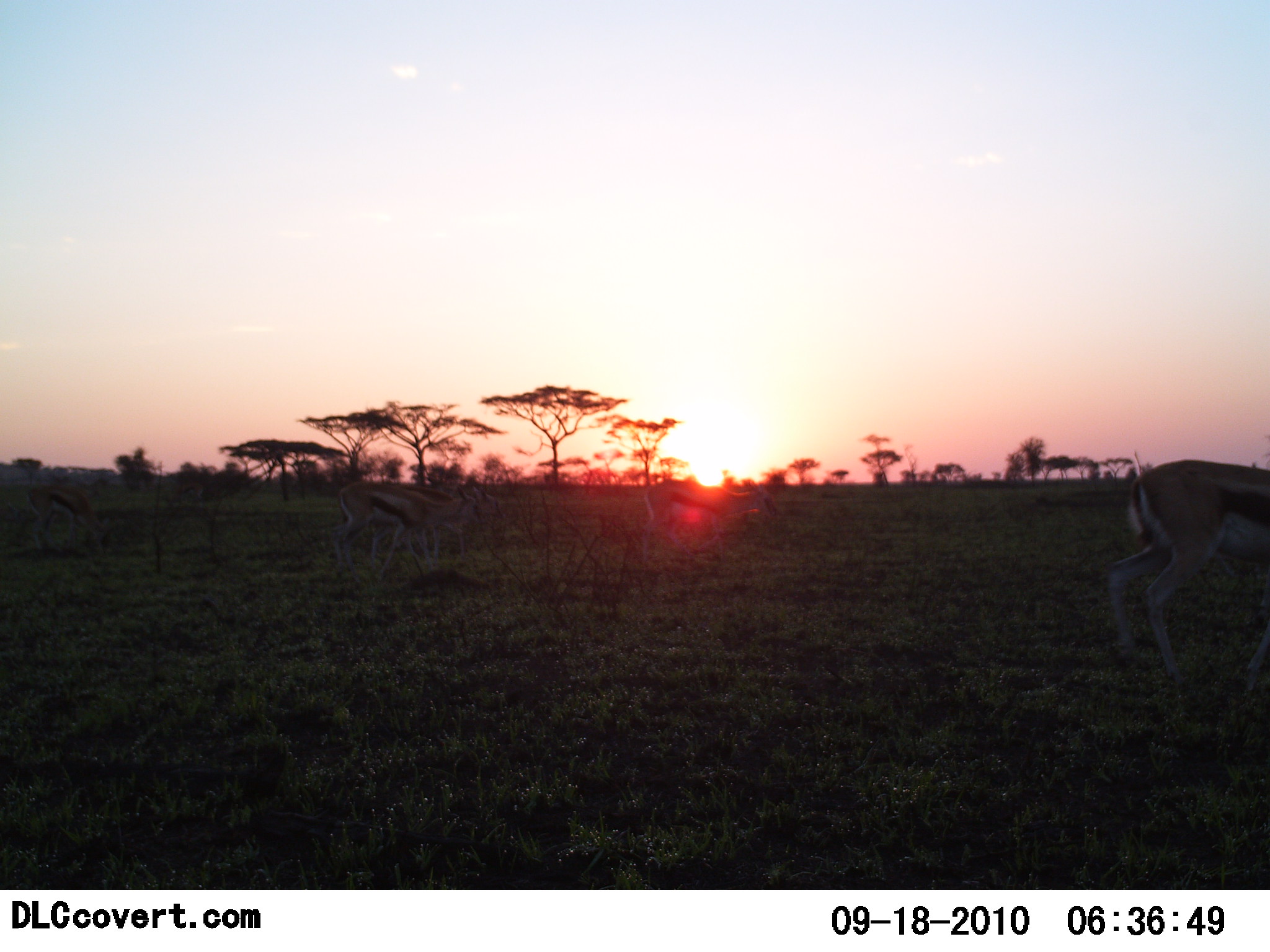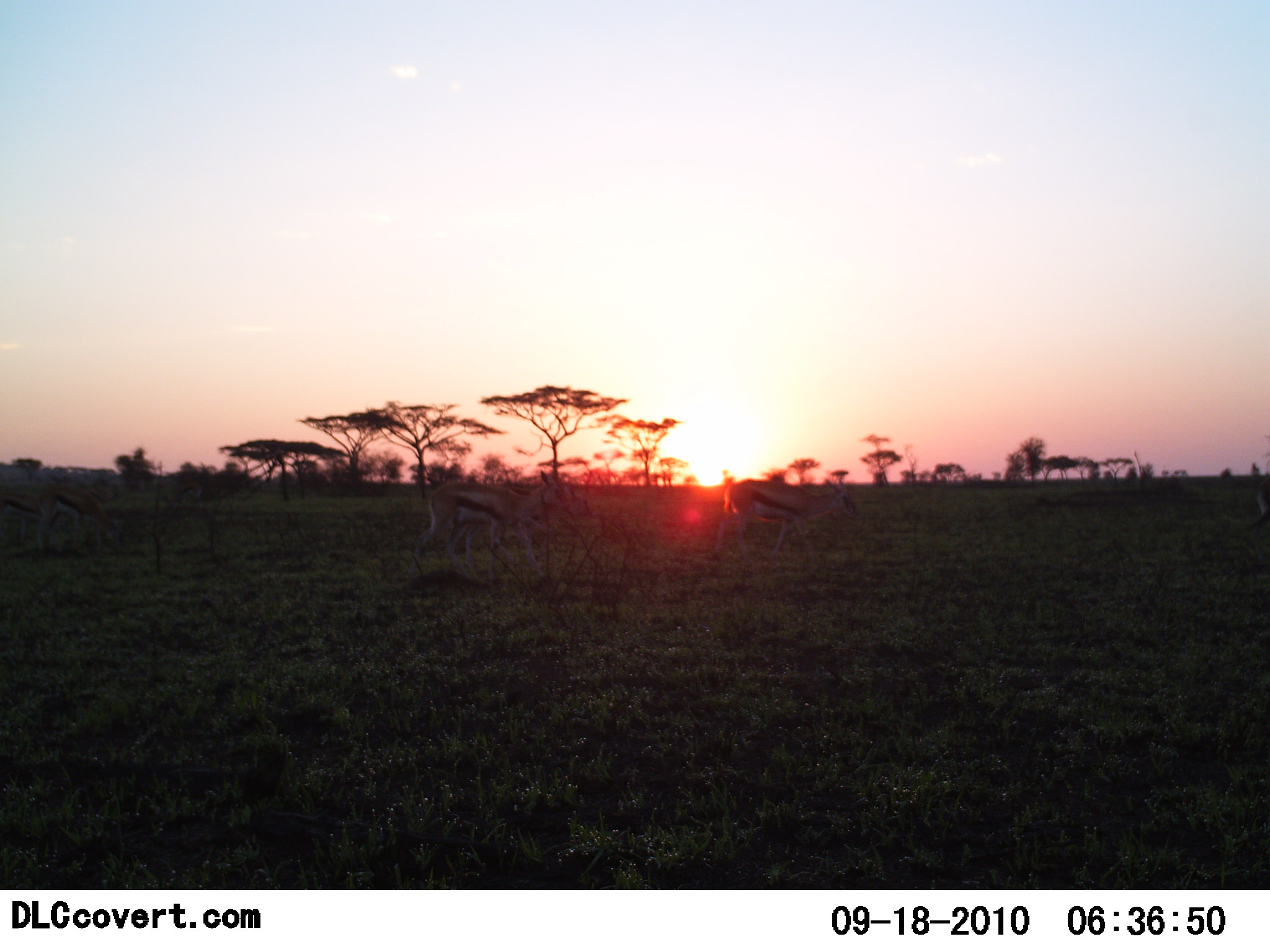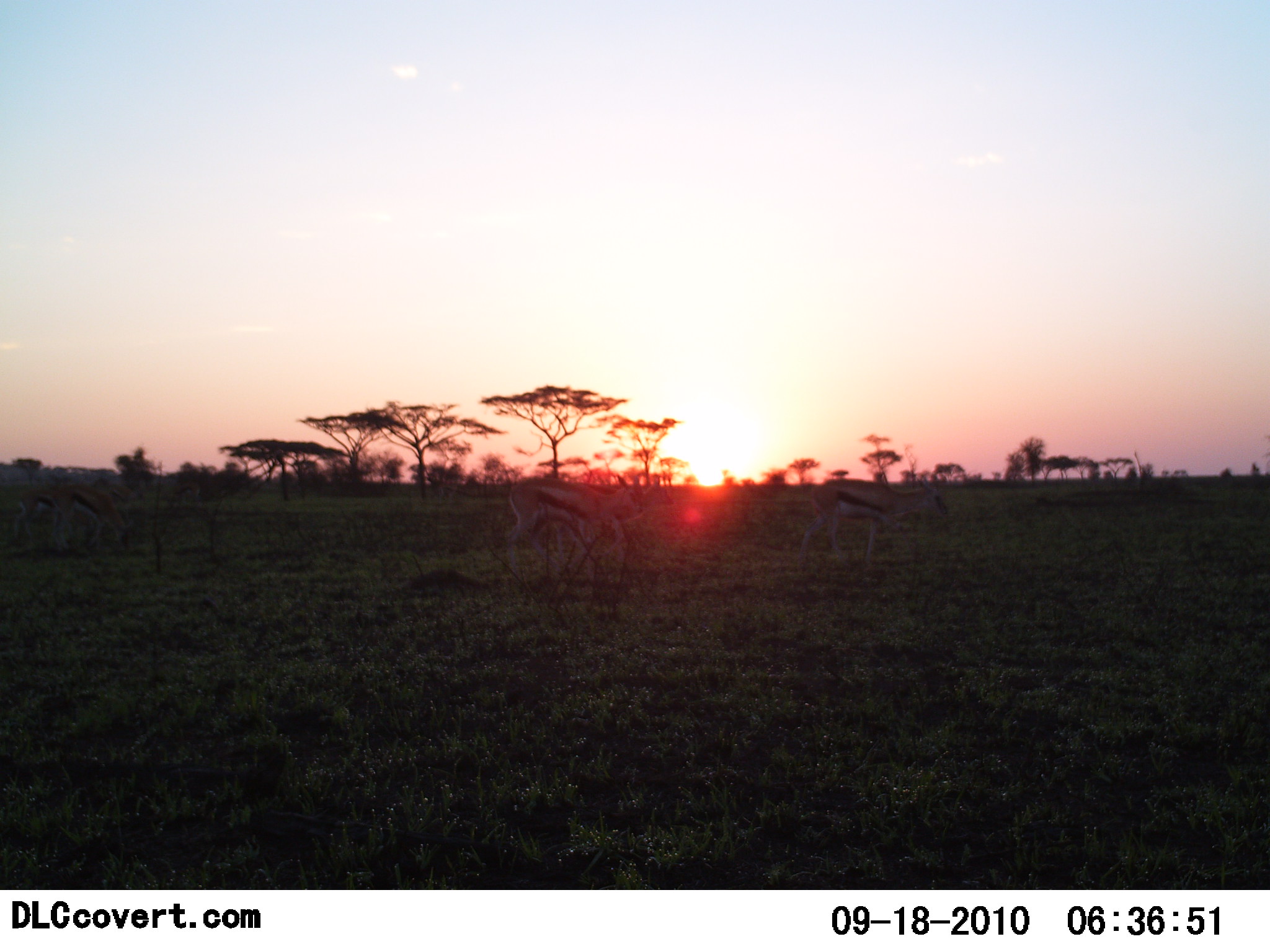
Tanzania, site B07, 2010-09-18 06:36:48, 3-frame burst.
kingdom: Animalia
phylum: Chordata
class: Mammalia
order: Artiodactyla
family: Bovidae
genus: Eudorcas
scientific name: Eudorcas thomsonii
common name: thomson's gazelle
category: gazellethomsons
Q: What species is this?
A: Gazellethomsons (thomson's gazelle) (Eudorcas thomsonii).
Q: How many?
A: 4.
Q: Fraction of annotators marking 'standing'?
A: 18%.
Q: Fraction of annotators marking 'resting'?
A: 0%.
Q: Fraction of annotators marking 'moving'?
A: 82%.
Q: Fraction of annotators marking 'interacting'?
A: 0%.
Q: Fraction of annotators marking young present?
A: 6%.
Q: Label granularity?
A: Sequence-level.